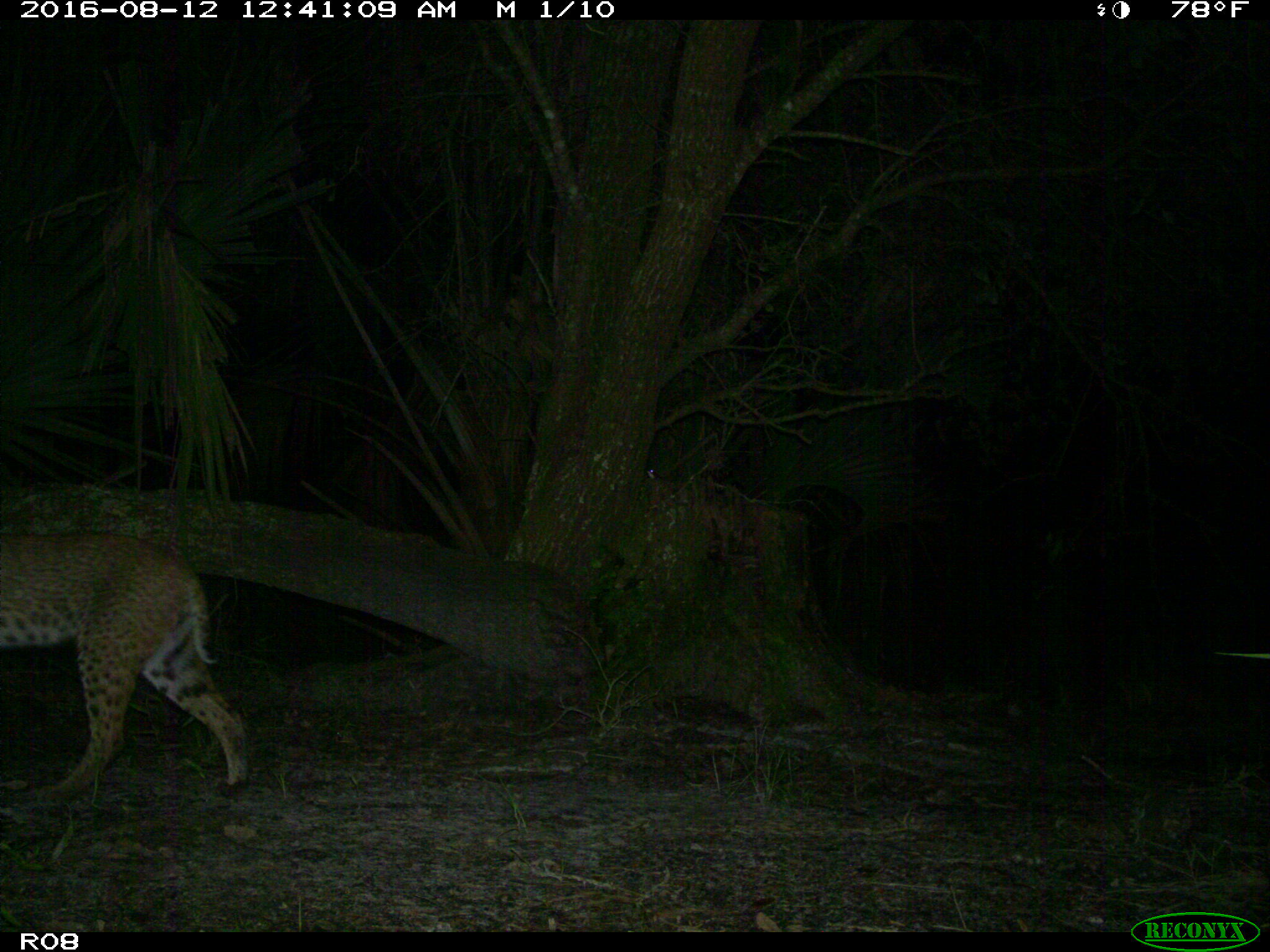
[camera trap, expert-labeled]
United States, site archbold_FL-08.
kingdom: Animalia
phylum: Chordata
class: Mammalia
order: Carnivora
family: Felidae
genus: Lynx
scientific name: Lynx rufus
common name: bobcat